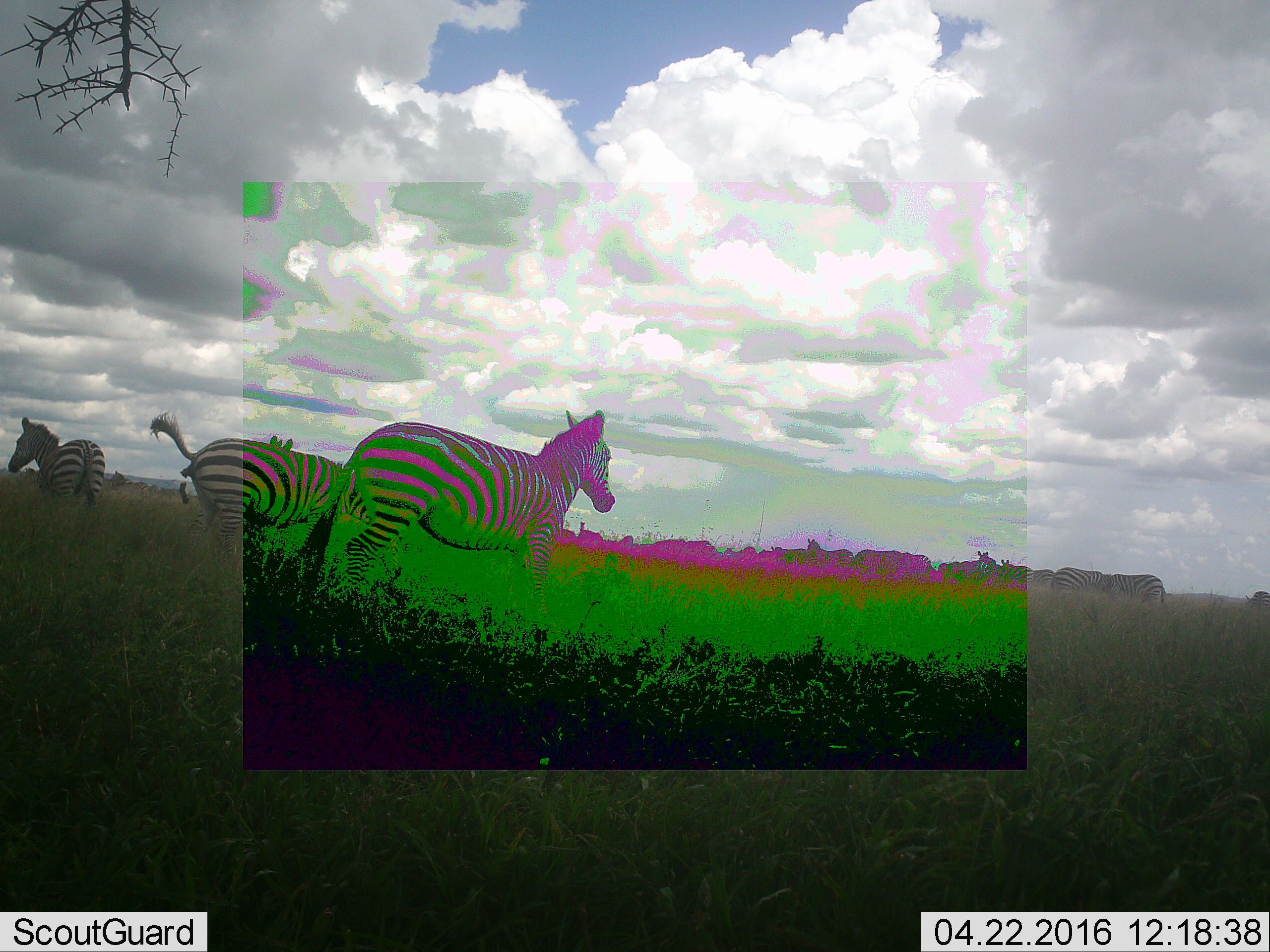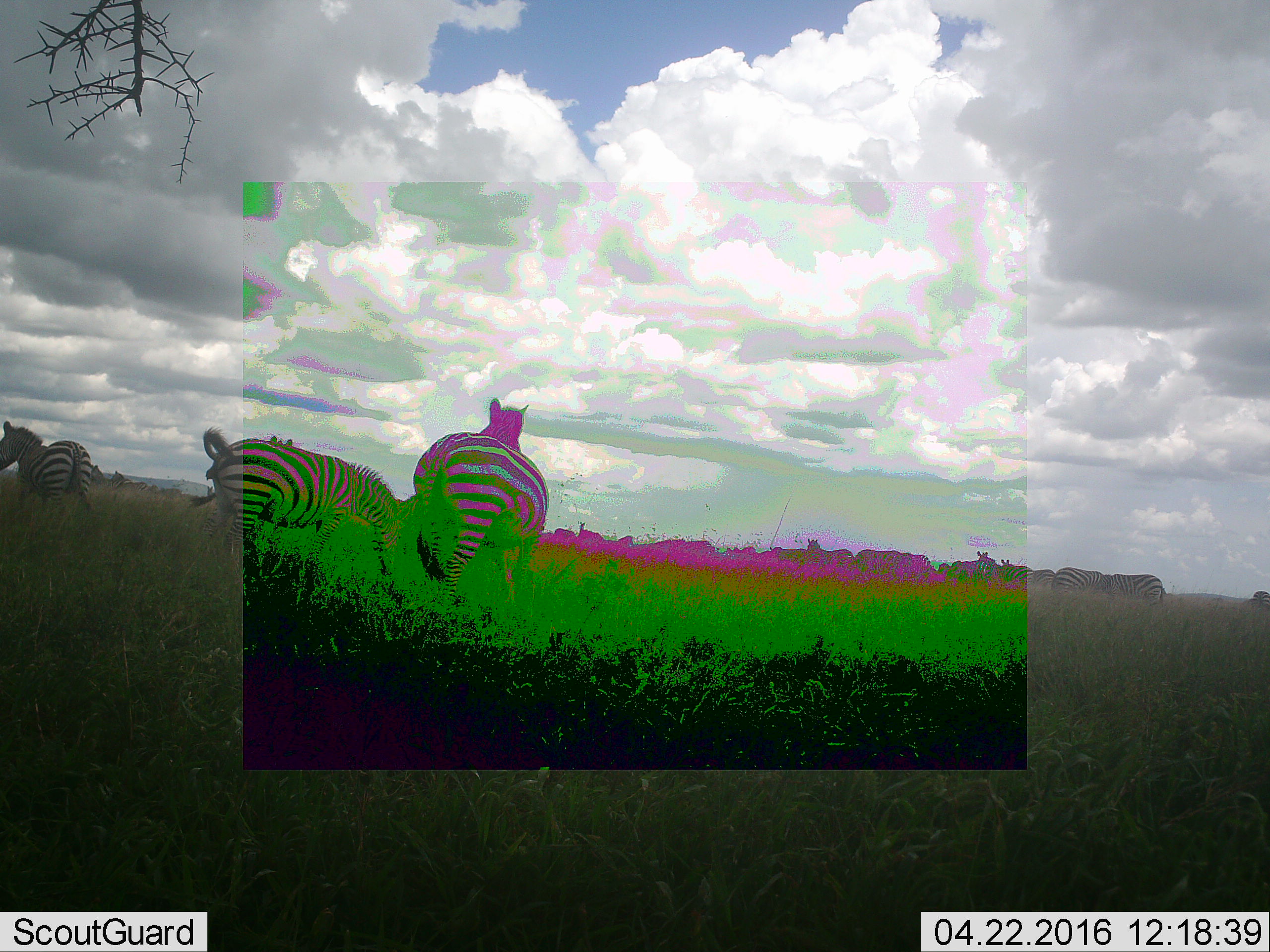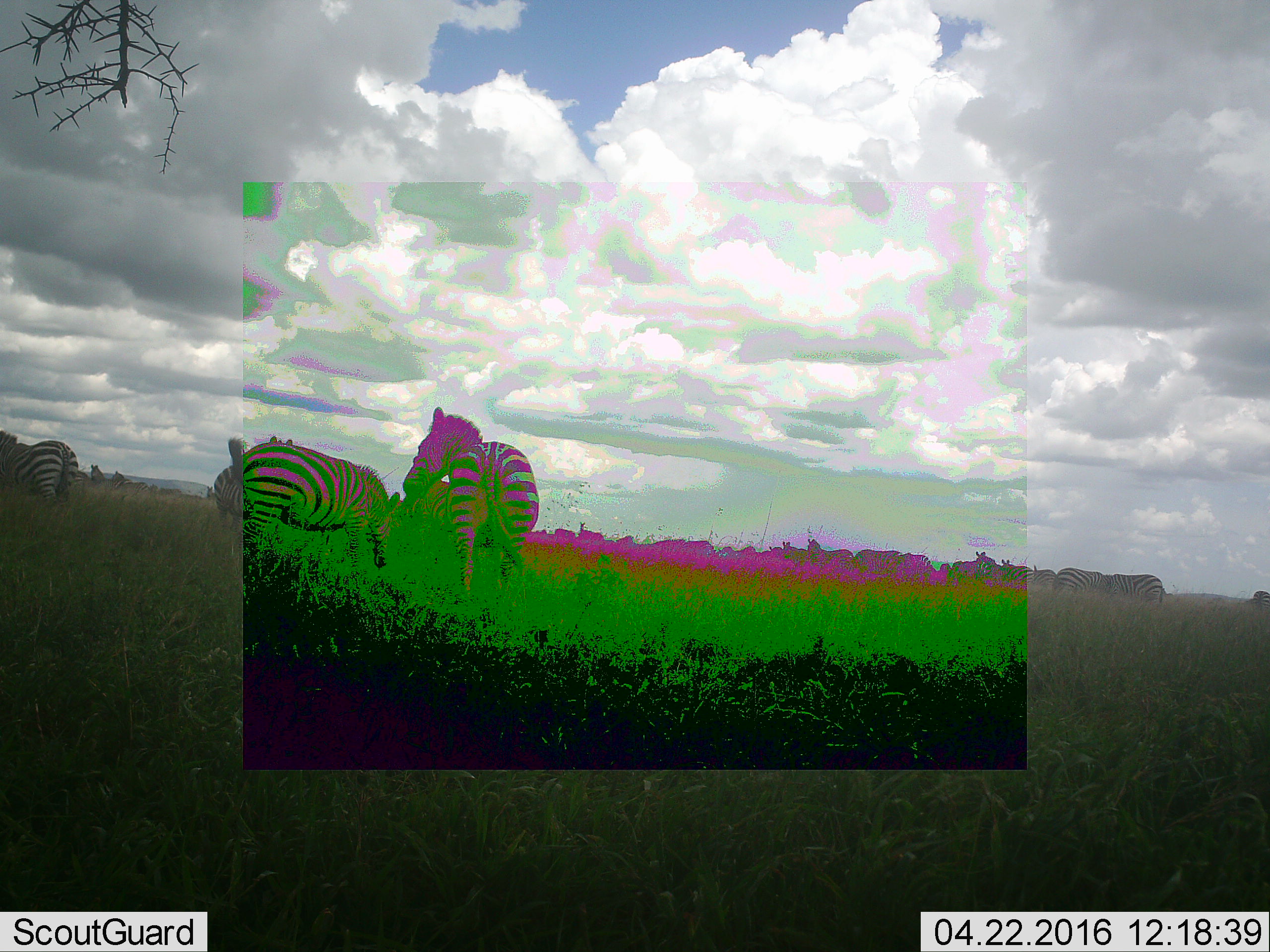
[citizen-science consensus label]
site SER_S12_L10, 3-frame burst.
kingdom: Animalia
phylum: Chordata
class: Mammalia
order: Perissodactyla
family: Equidae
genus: Equus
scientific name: Equus quagga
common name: plains zebra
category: zebraplains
Zebraplains (plains zebra) (Equus quagga), count 11-50. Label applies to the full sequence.